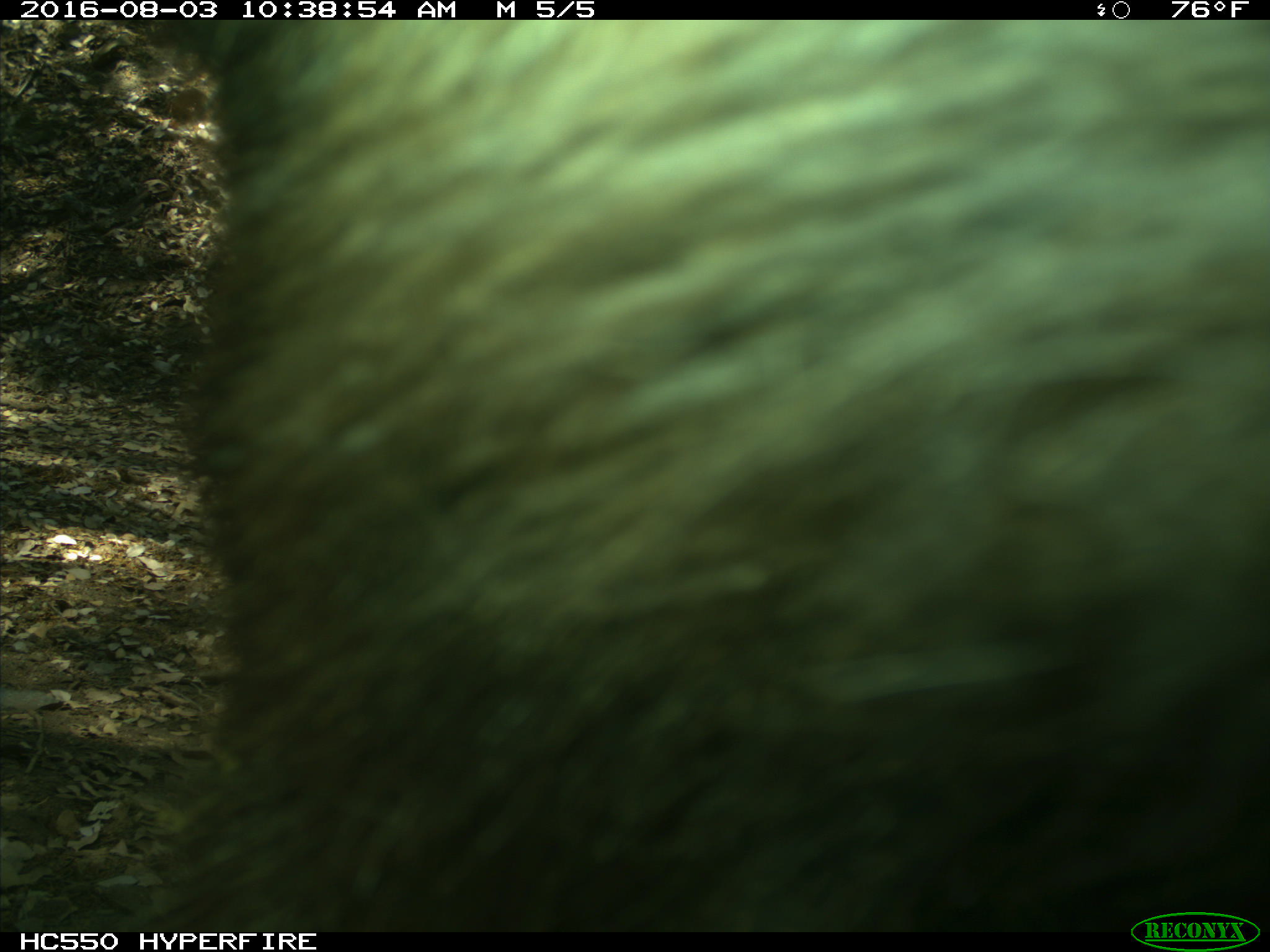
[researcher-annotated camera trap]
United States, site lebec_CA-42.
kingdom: Animalia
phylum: Chordata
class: Mammalia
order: Carnivora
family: Ursidae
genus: Ursus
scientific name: Ursus americanus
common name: american black bear